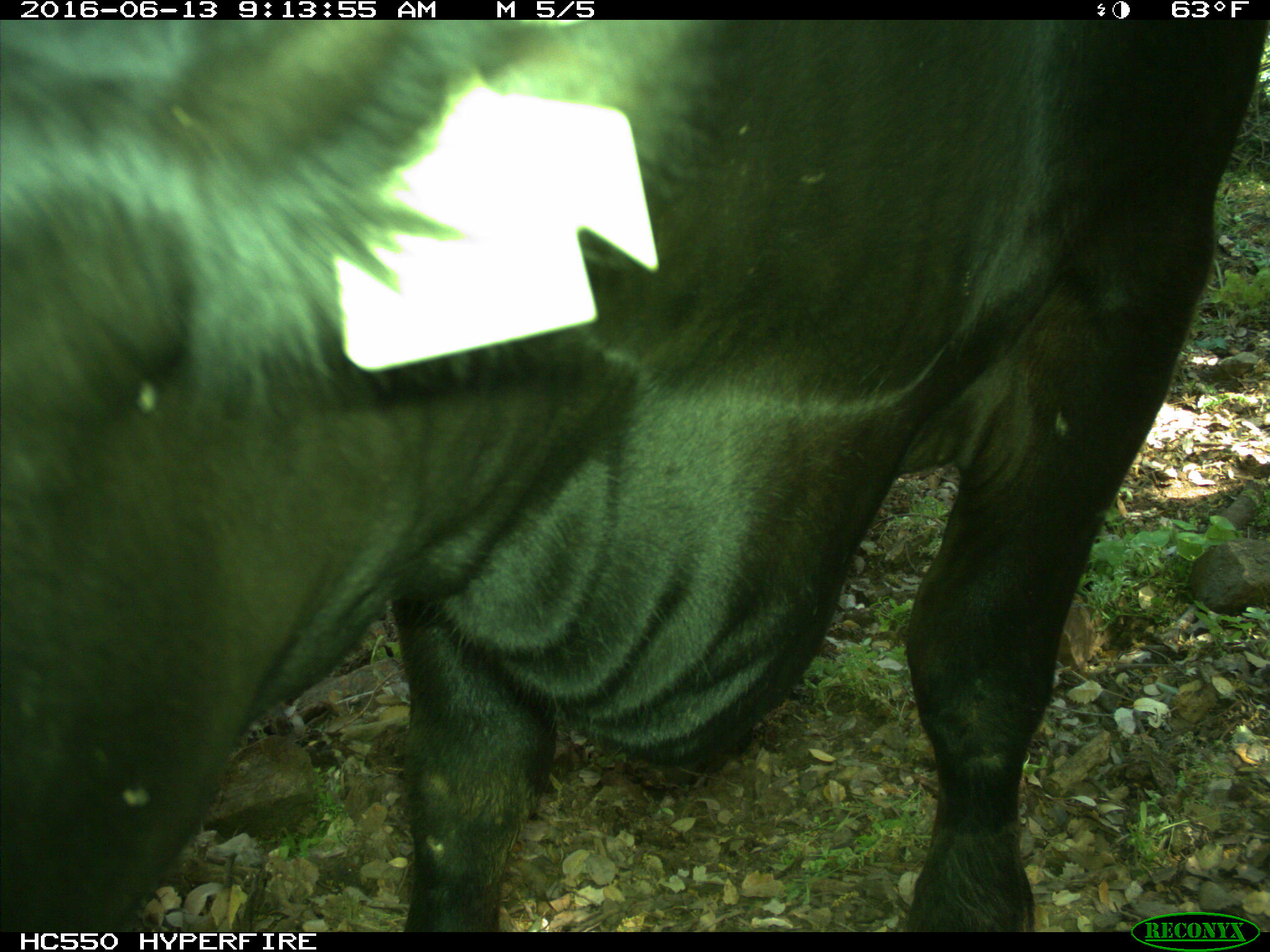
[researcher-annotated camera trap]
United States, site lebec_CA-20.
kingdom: Animalia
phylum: Chordata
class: Mammalia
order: Artiodactyla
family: Bovidae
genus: Bos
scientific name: Bos taurus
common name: domestic cow